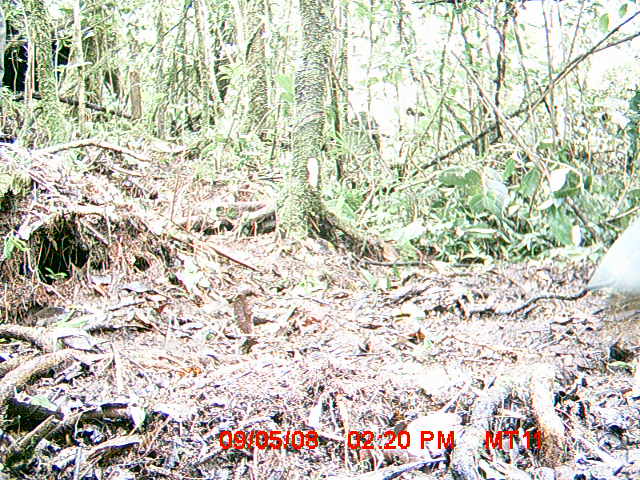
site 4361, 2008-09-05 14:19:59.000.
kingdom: Animalia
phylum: Chordata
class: Aves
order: Passeriformes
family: Muscicapidae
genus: Copsychus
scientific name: Copsychus albospecularis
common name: madagascar magpie-robin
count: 1